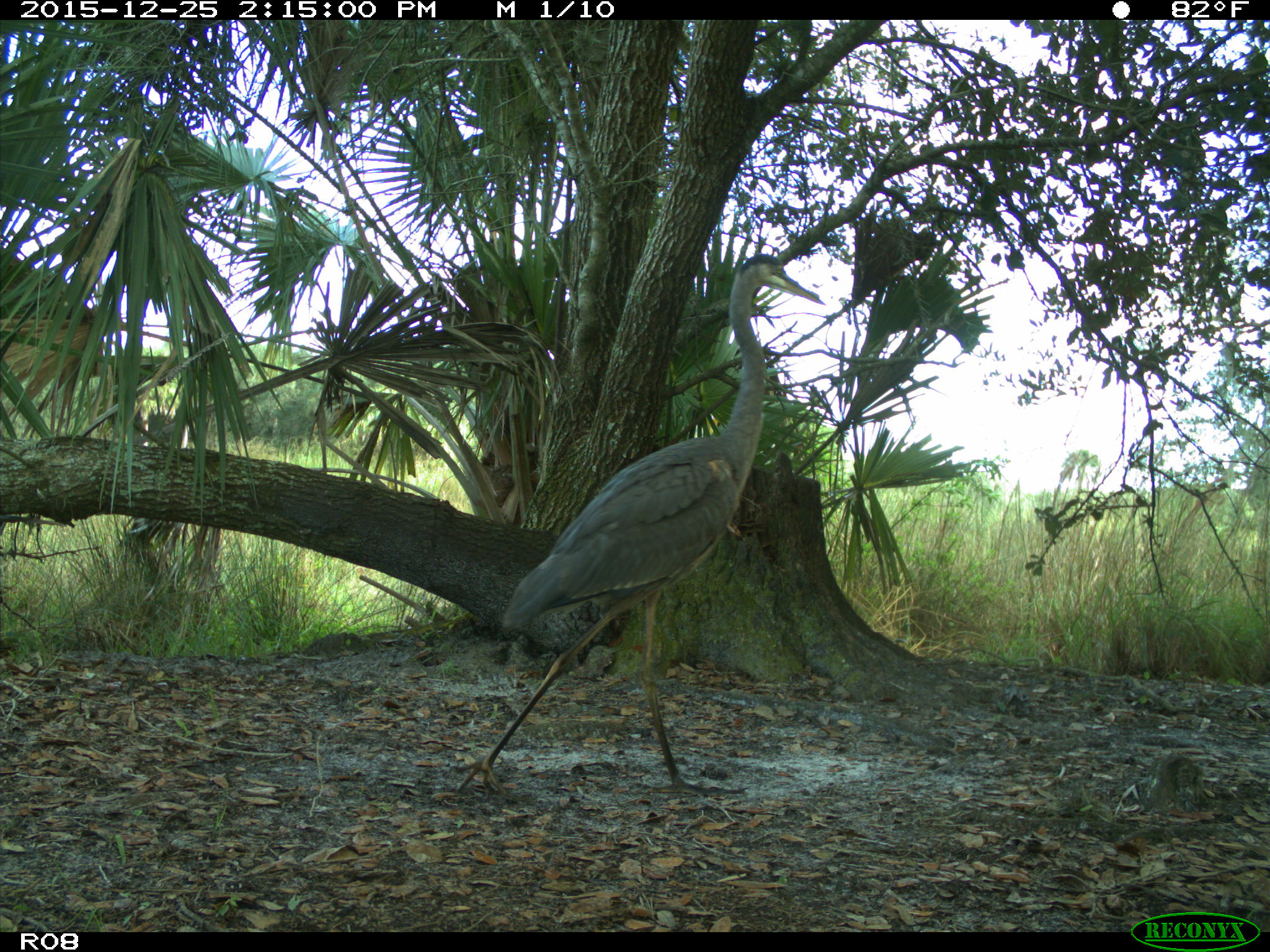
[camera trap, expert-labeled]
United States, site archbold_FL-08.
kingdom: Animalia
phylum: Chordata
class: Aves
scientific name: Aves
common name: birds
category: unidentified bird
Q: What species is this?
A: Unidentified bird (birds) (Aves).